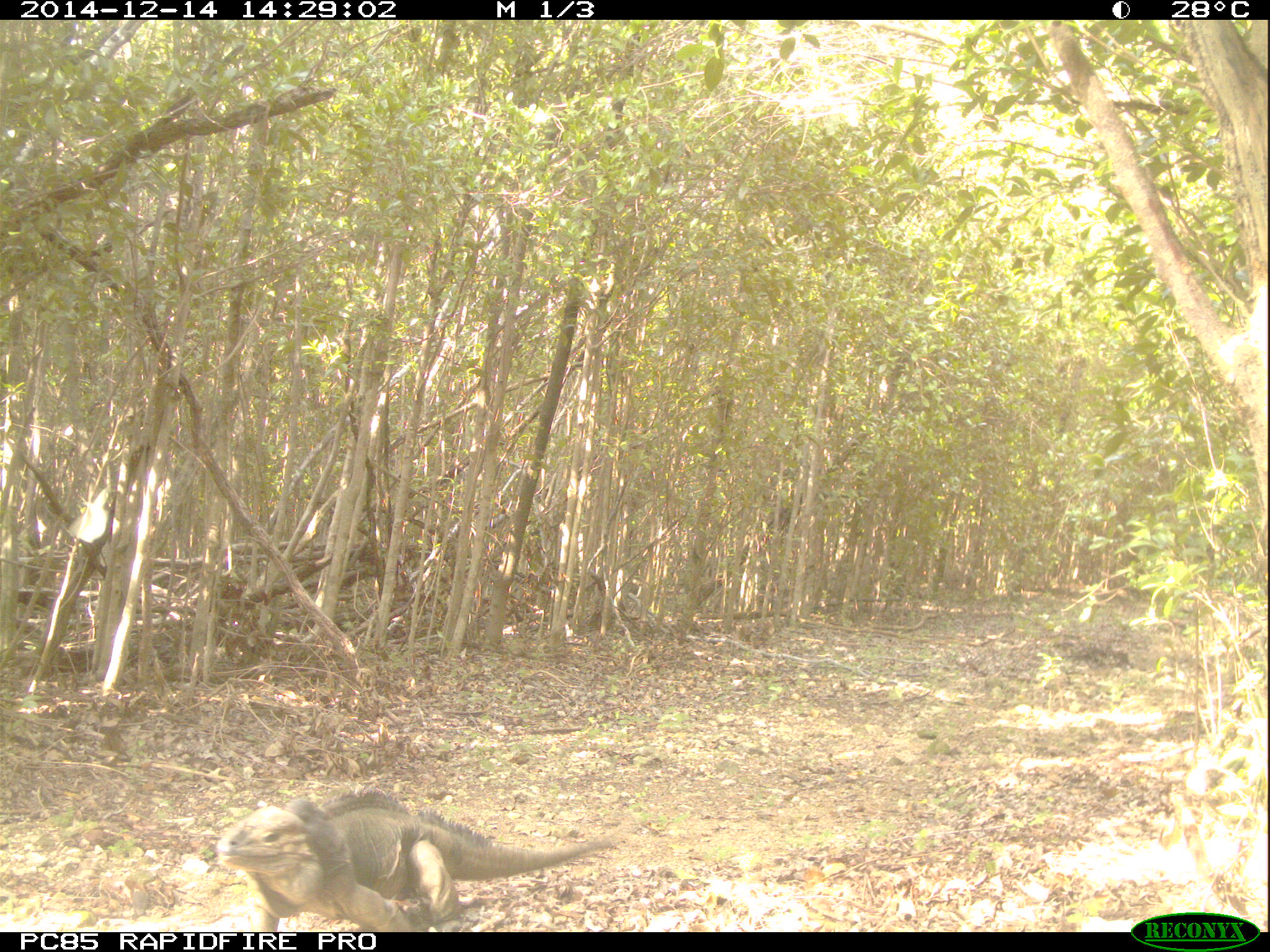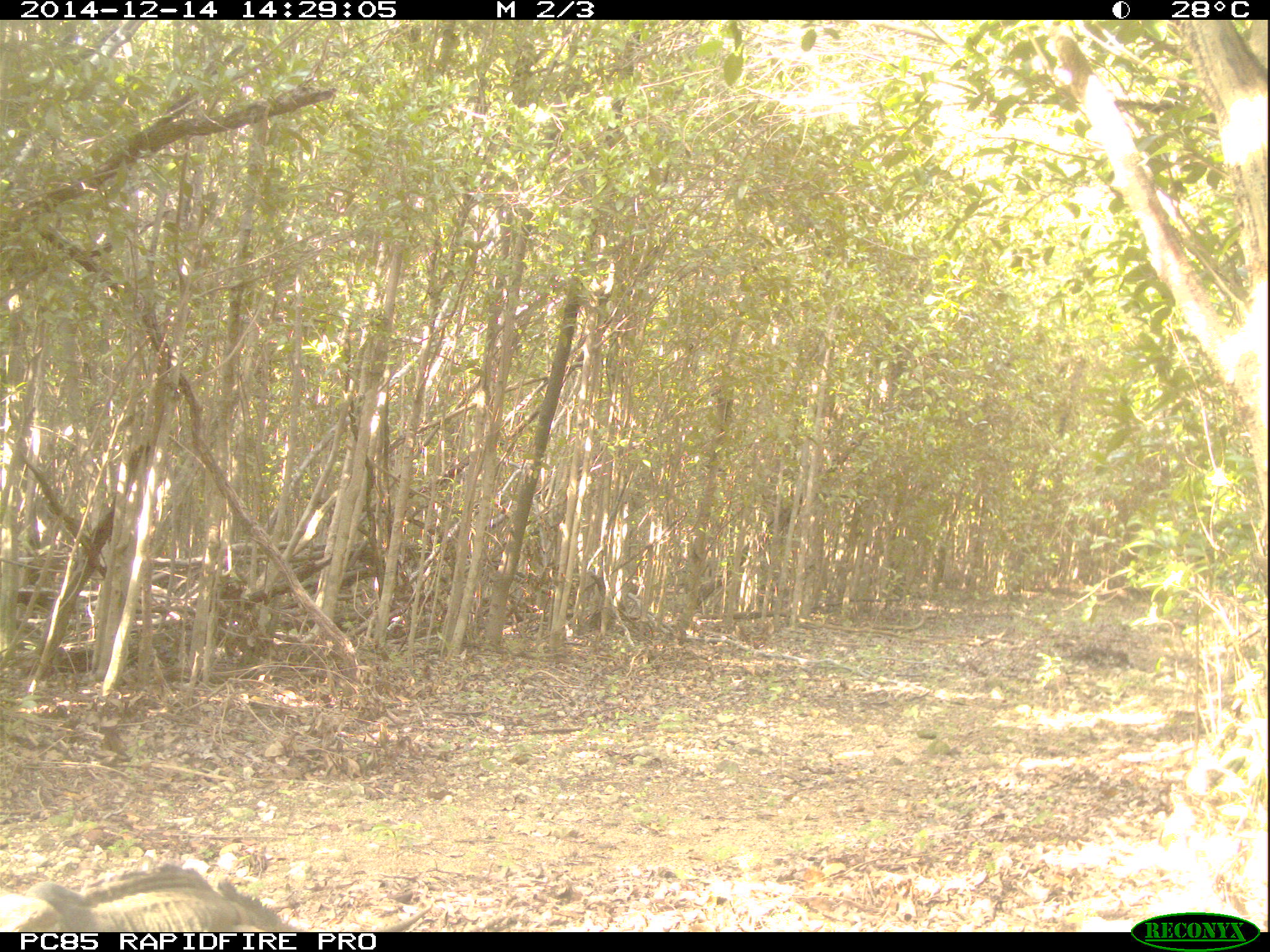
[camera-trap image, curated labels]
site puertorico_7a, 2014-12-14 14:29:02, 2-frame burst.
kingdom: Animalia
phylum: Chordata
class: Reptilia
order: Squamata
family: Iguanidae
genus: Iguana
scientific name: Iguana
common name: typical iguanas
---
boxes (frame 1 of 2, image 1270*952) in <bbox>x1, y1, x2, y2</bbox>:
iguana: <bbox>206, 789, 612, 933</bbox>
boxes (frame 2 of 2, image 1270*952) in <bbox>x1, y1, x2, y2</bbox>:
iguana: <bbox>6, 864, 291, 932</bbox>